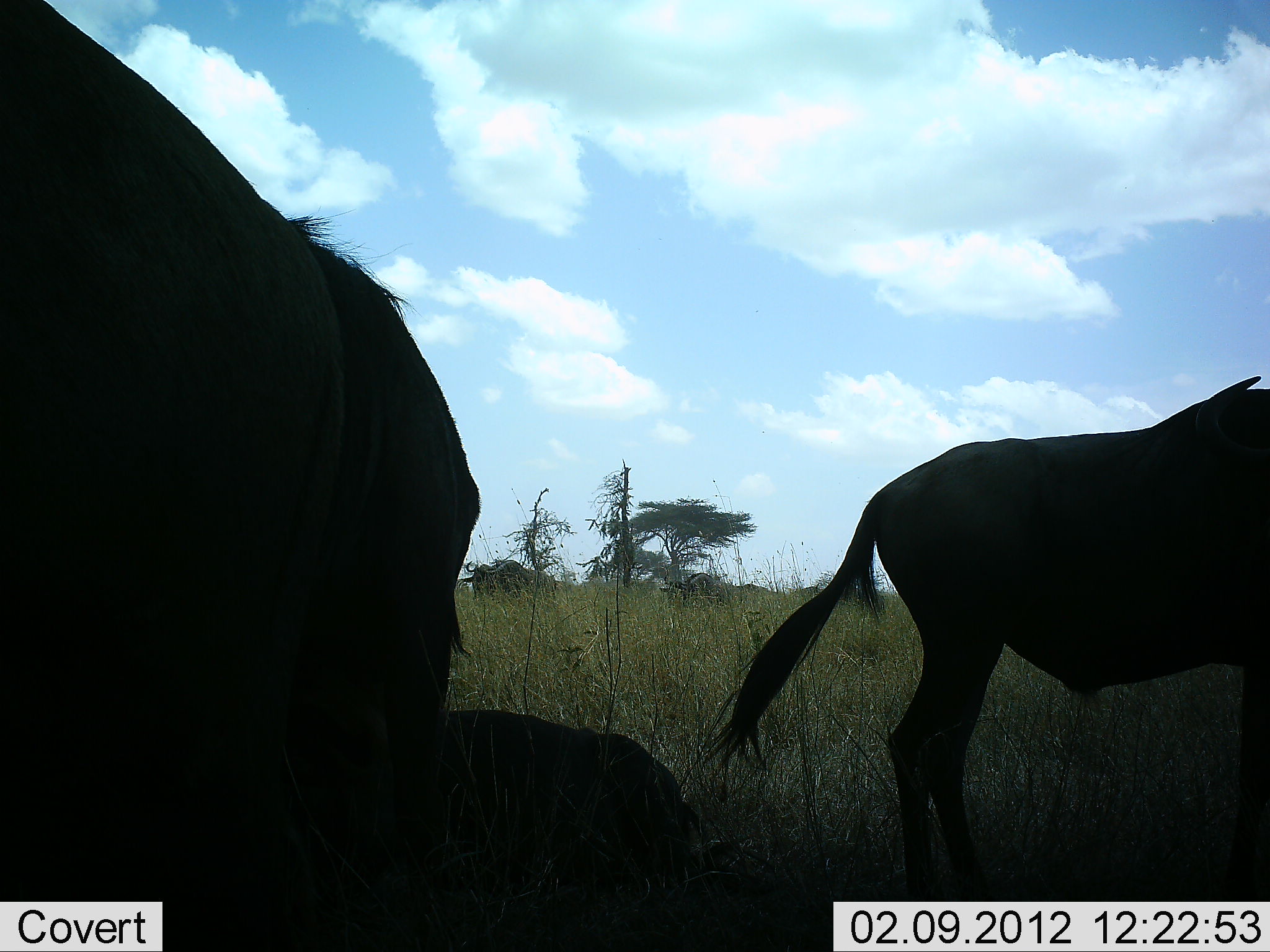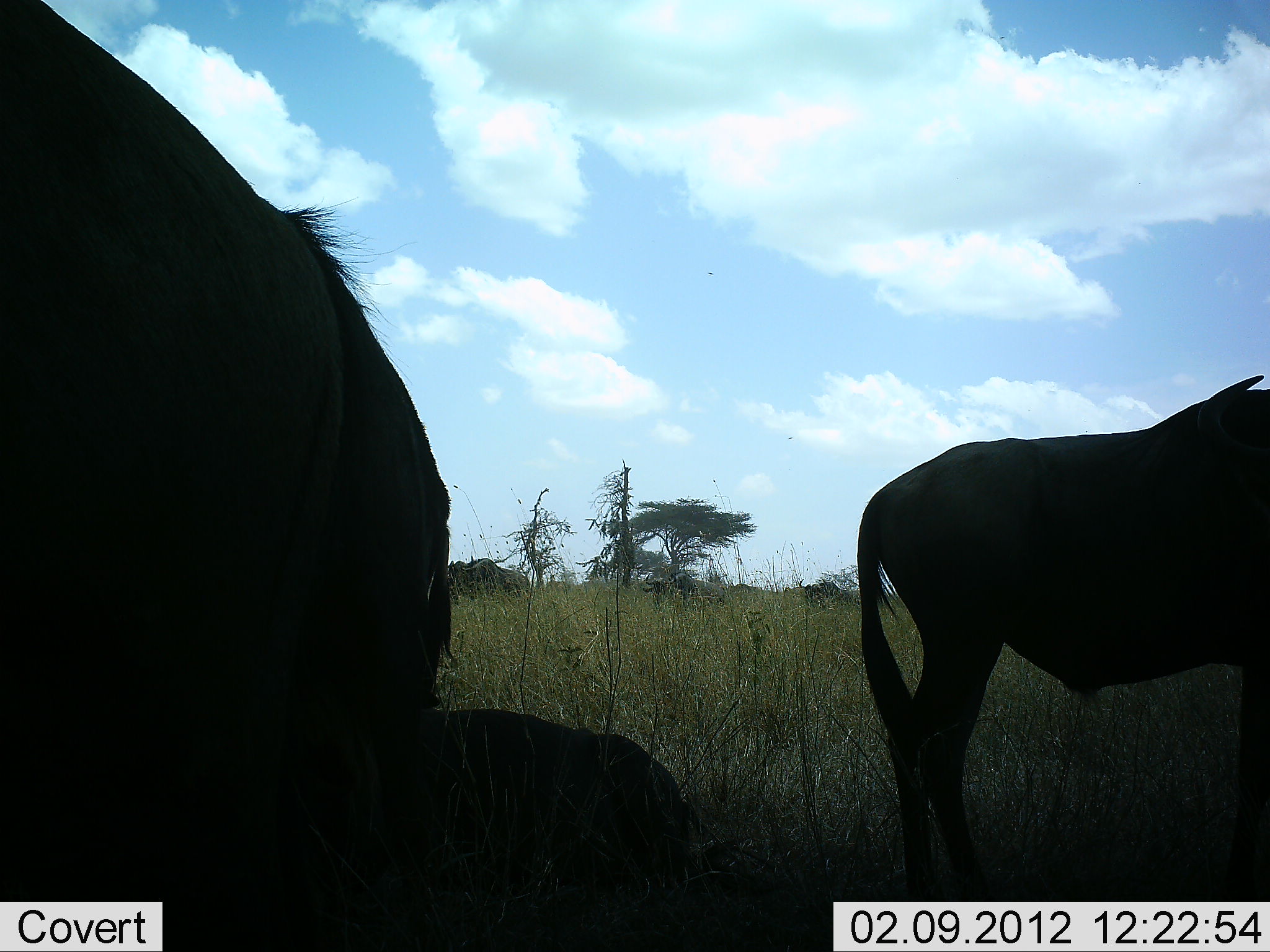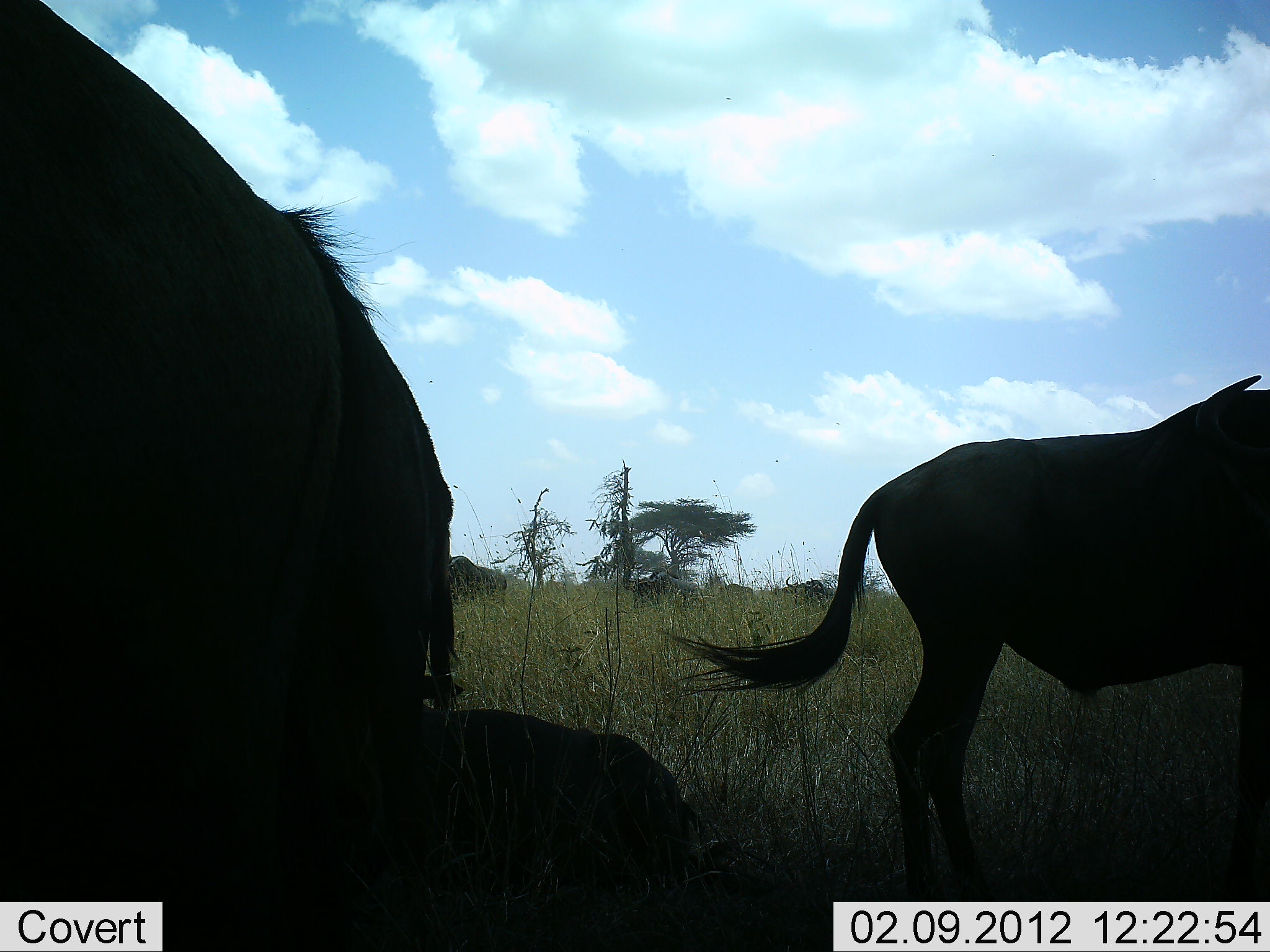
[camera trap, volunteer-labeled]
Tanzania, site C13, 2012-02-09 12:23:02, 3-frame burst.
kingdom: Animalia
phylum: Chordata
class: Mammalia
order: Artiodactyla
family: Bovidae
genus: Connochaetes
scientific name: Connochaetes taurinus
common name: blue wildebeest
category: wildebeest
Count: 7.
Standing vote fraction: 89%.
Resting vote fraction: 83%.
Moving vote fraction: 56%.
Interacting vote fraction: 0%.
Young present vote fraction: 0%.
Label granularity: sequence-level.